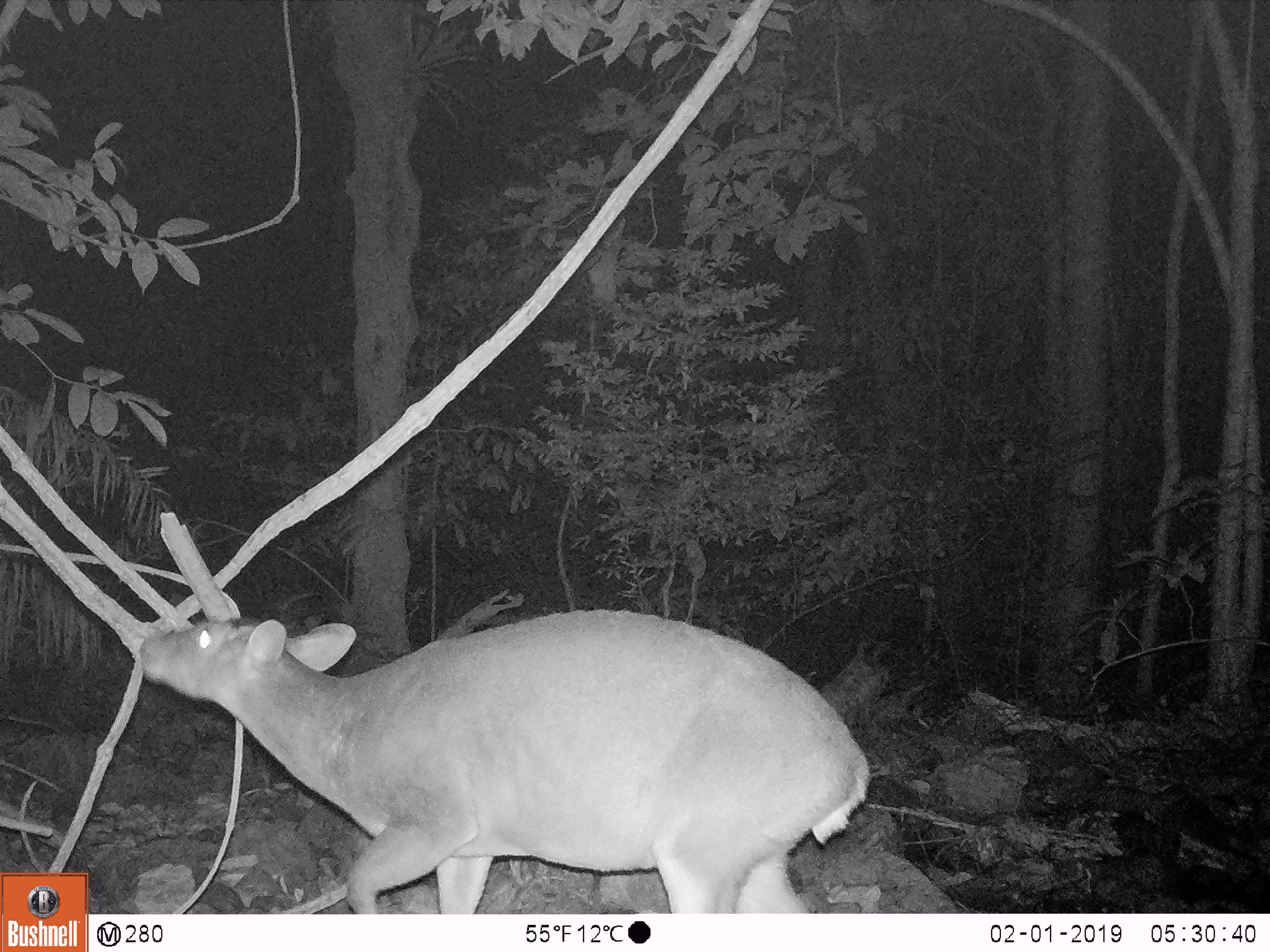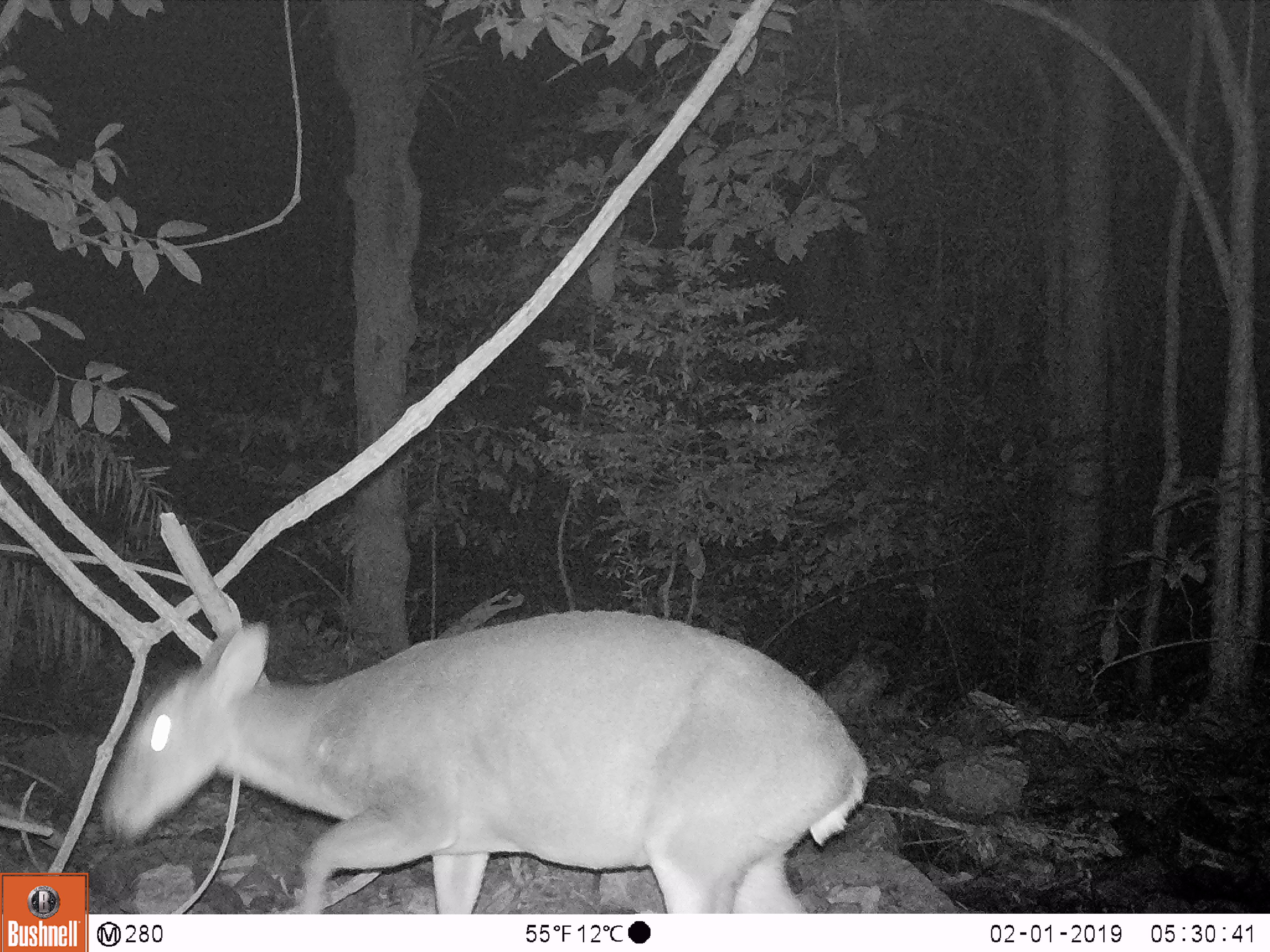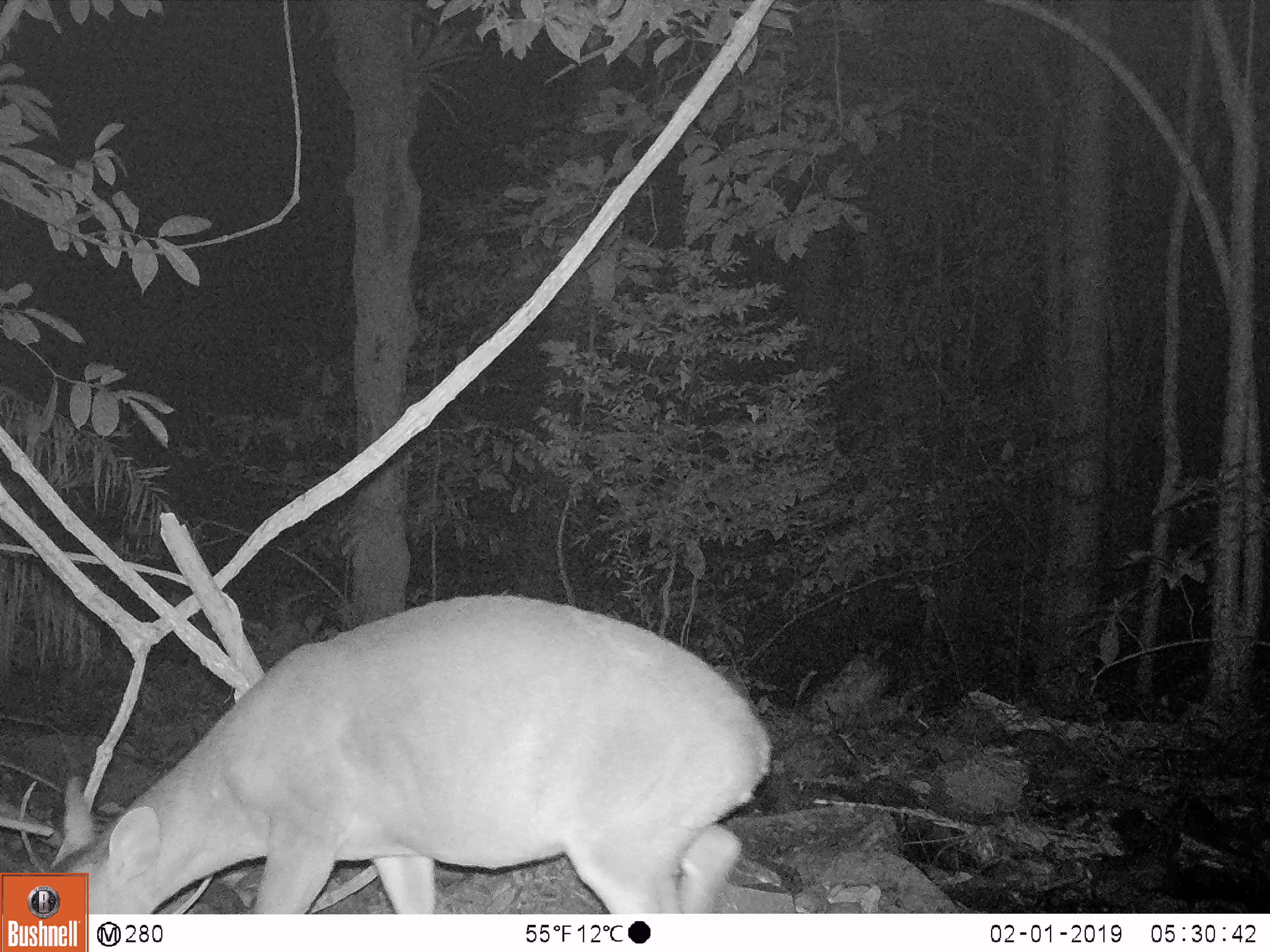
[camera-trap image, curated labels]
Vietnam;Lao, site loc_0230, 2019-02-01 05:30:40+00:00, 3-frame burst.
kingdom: Animalia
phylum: Chordata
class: Mammalia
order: Artiodactyla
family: Cervidae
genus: Muntiacus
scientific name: Muntiacus vuquangensis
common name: large-antlered muntjac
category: large antlered muntjac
Large antlered muntjac (large-antlered muntjac) (Muntiacus vuquangensis). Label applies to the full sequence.